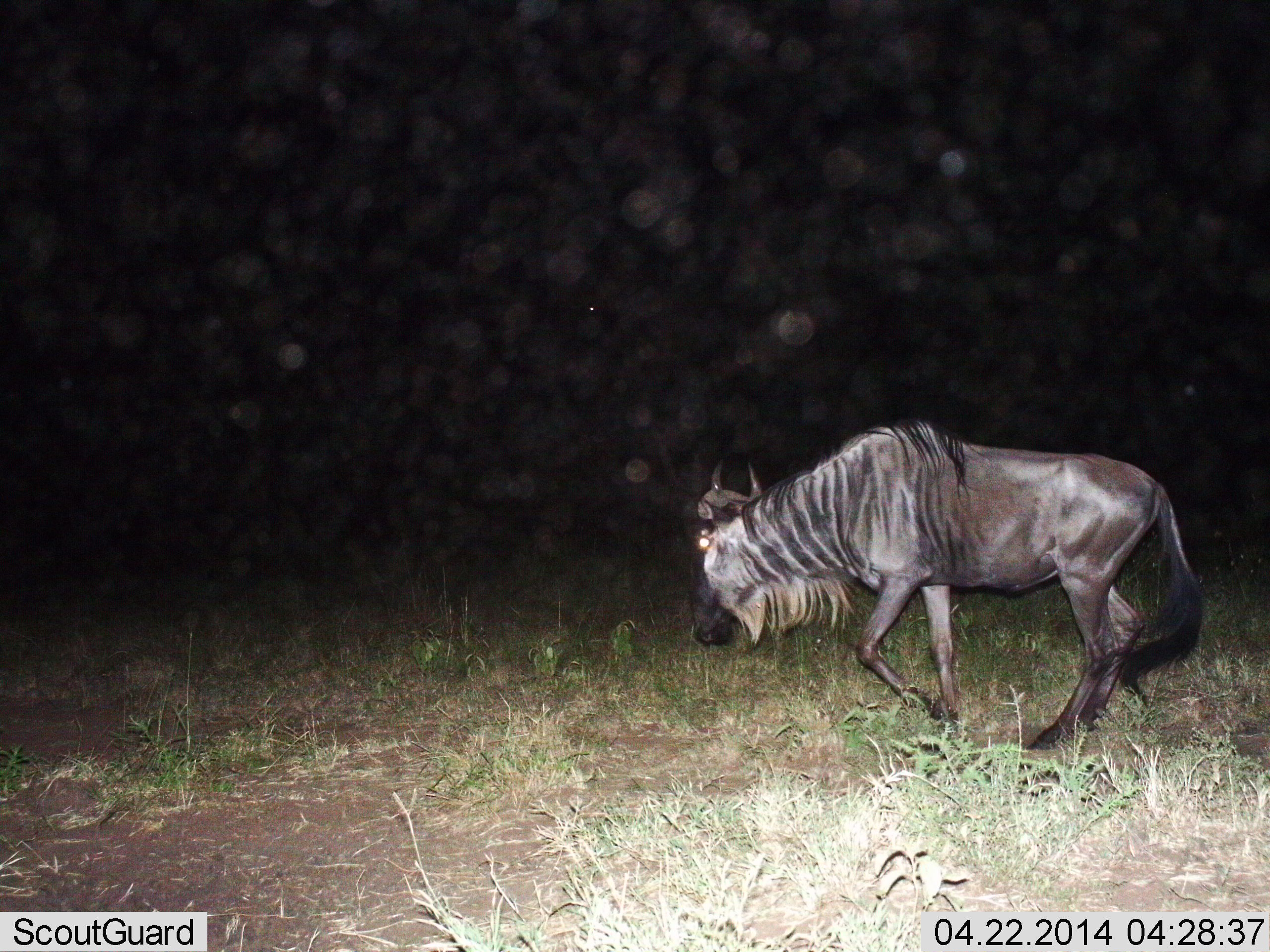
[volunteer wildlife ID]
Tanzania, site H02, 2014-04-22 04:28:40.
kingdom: Animalia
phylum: Chordata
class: Mammalia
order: Artiodactyla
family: Bovidae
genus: Connochaetes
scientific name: Connochaetes taurinus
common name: blue wildebeest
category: wildebeest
Wildebeest (blue wildebeest) (Connochaetes taurinus), count 1. Behavior (volunteer vote fractions): standing 10%, resting 10%, moving 80%, interacting 0%. Young present (vote fraction): 0%. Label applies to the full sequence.